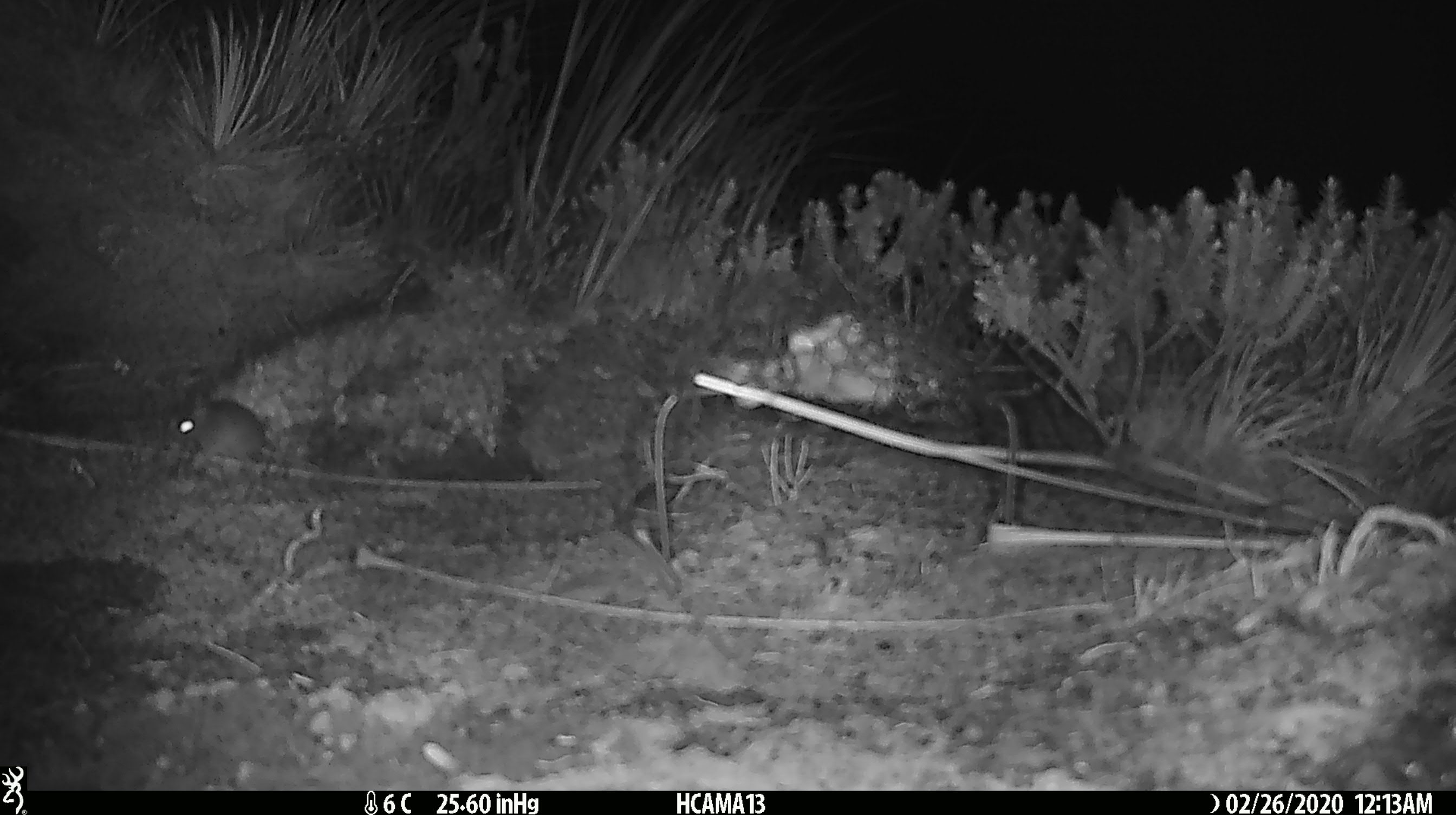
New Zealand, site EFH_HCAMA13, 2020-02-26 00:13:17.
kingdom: Animalia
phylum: Chordata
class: Mammalia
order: Rodentia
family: Muridae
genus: Mus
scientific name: Mus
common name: mouse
Mouse (Mus).